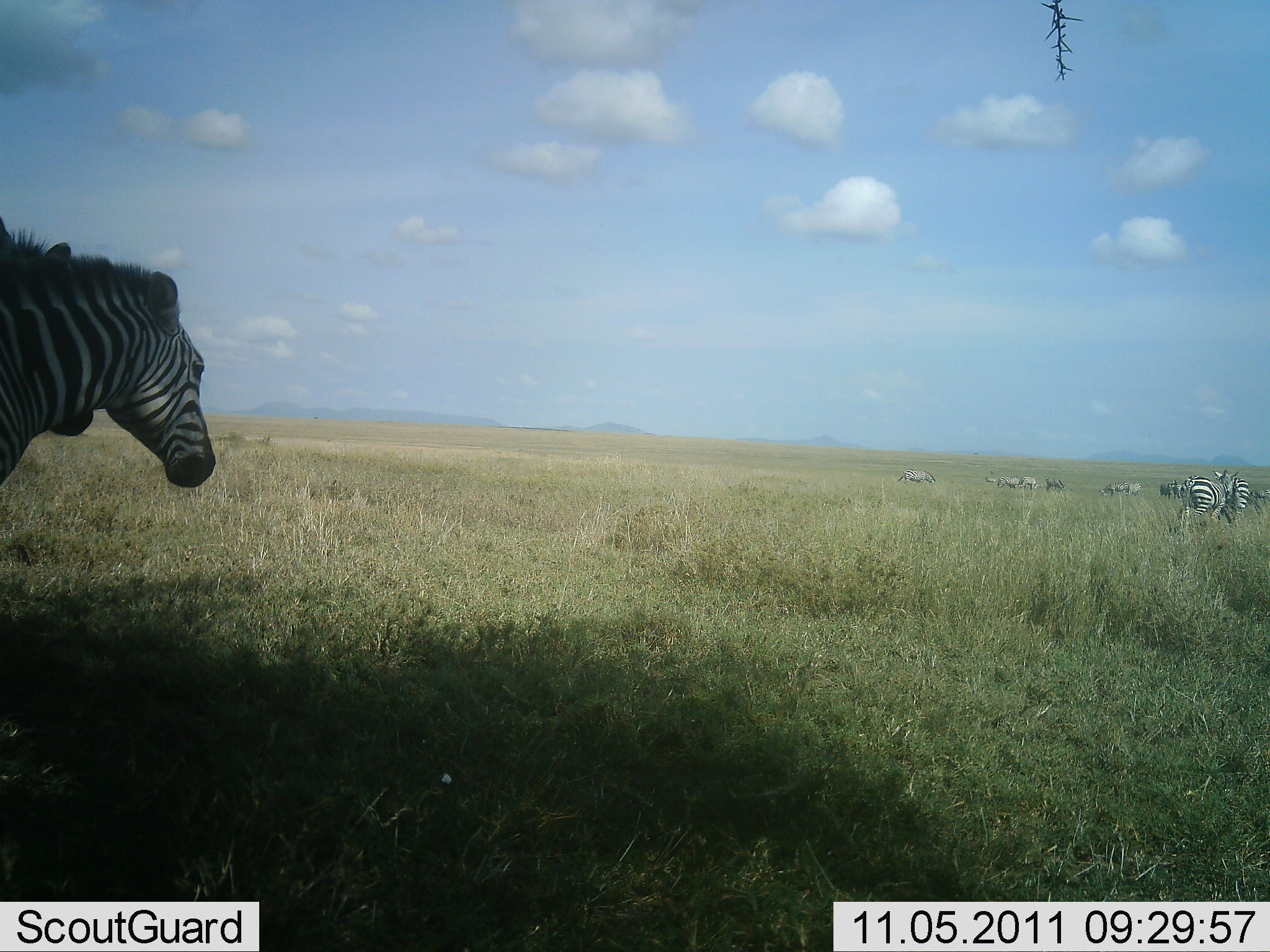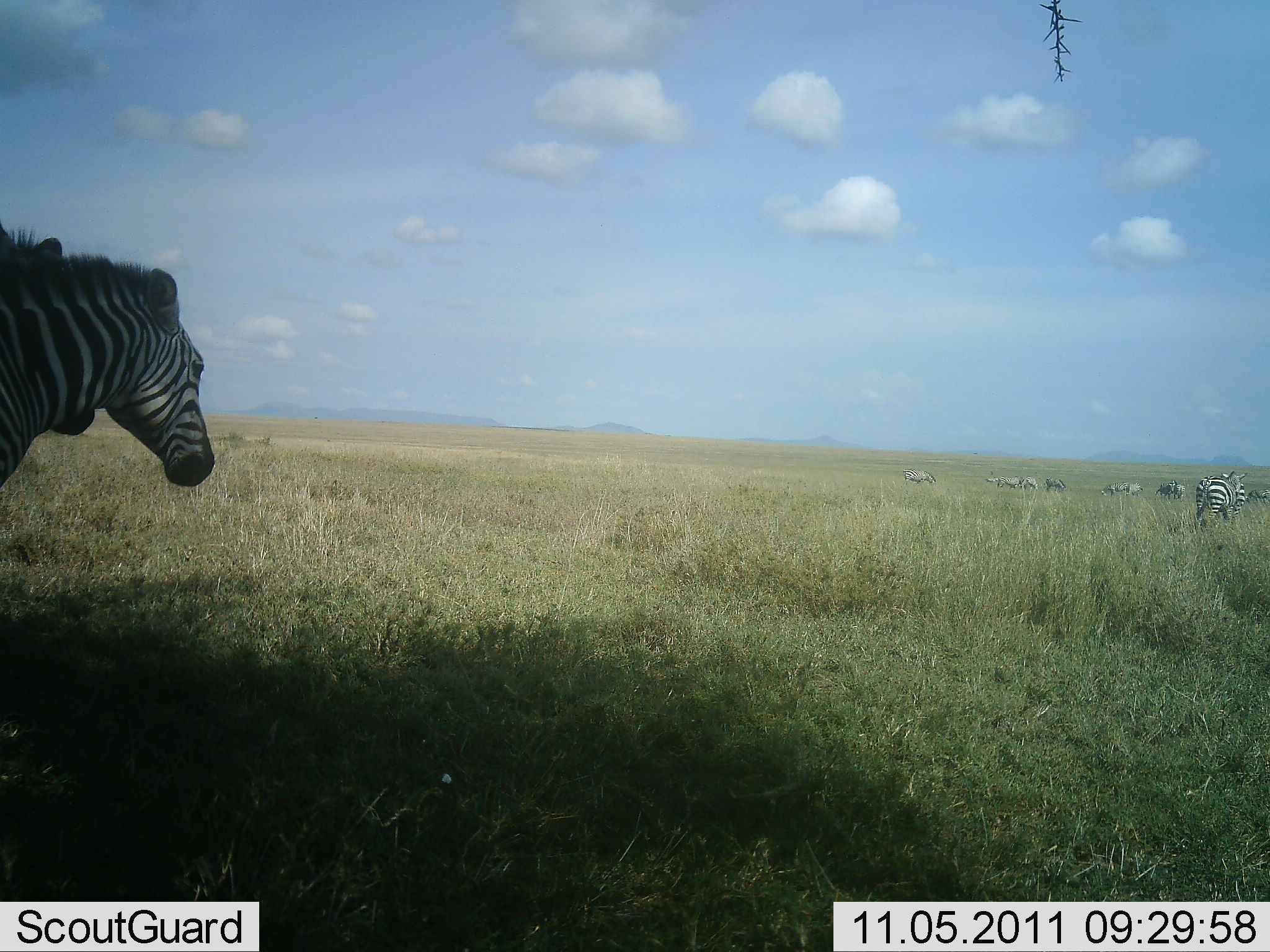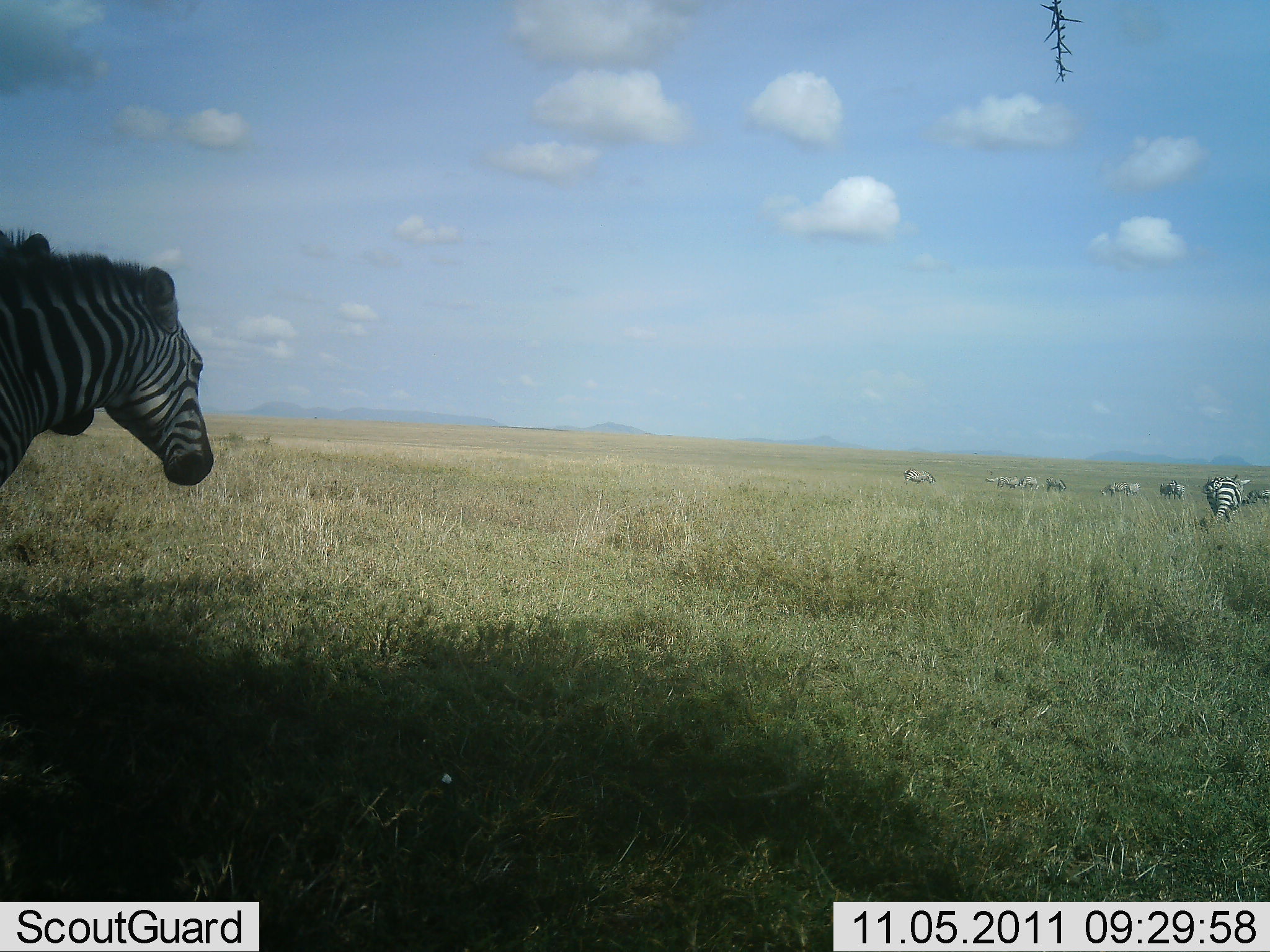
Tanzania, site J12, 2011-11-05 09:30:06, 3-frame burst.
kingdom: Animalia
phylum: Chordata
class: Mammalia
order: Perissodactyla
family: Equidae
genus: Equus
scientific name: Equus quagga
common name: plains zebra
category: zebra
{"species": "zebra (plains zebra) (Equus quagga)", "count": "11-50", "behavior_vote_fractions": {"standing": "73%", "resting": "0%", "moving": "64%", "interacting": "9%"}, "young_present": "0%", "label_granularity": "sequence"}